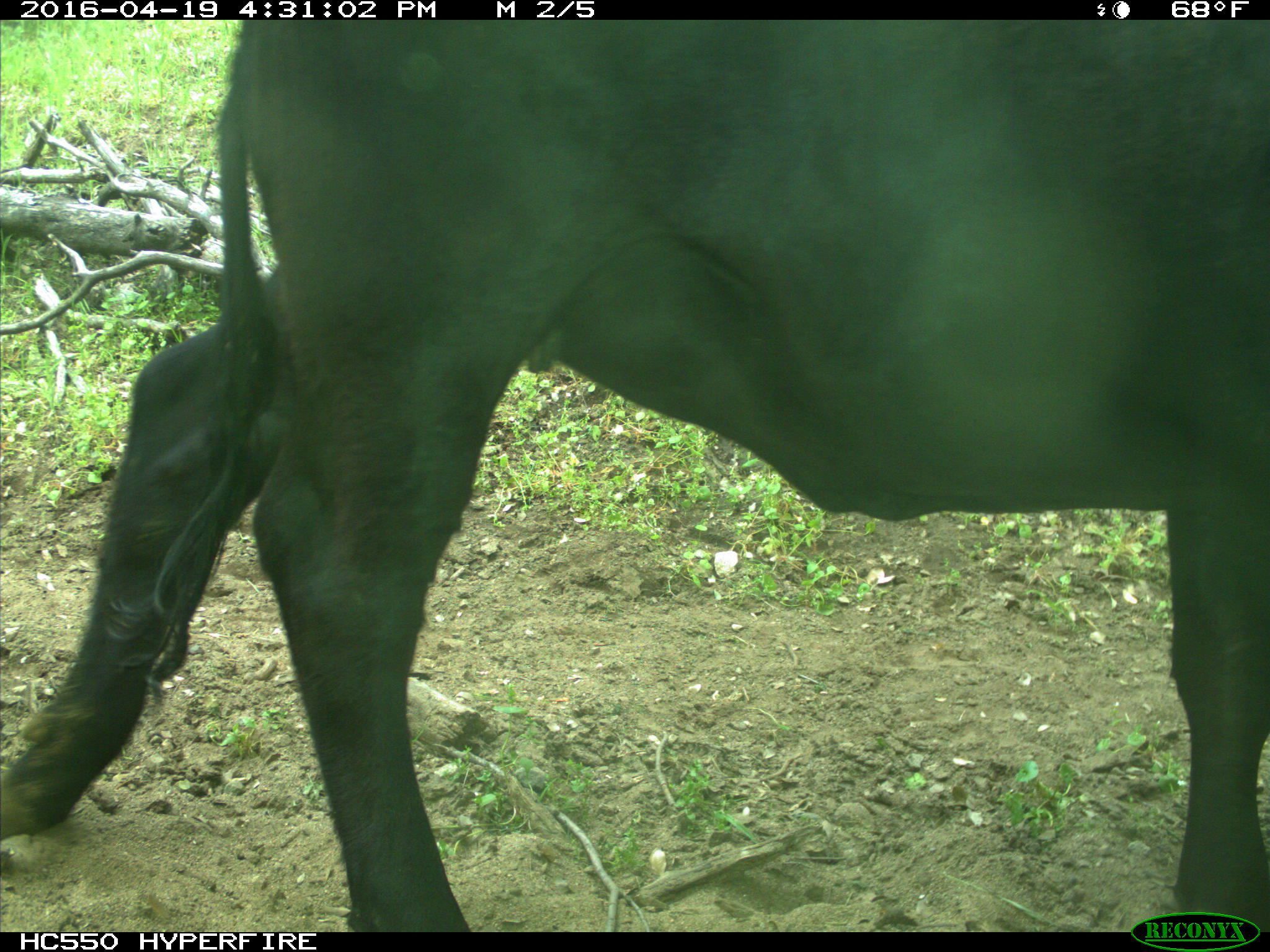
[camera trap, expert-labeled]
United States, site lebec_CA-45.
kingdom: Animalia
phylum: Chordata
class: Mammalia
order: Artiodactyla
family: Bovidae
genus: Bos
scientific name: Bos taurus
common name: domestic cow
Bos taurus (domestic cow).